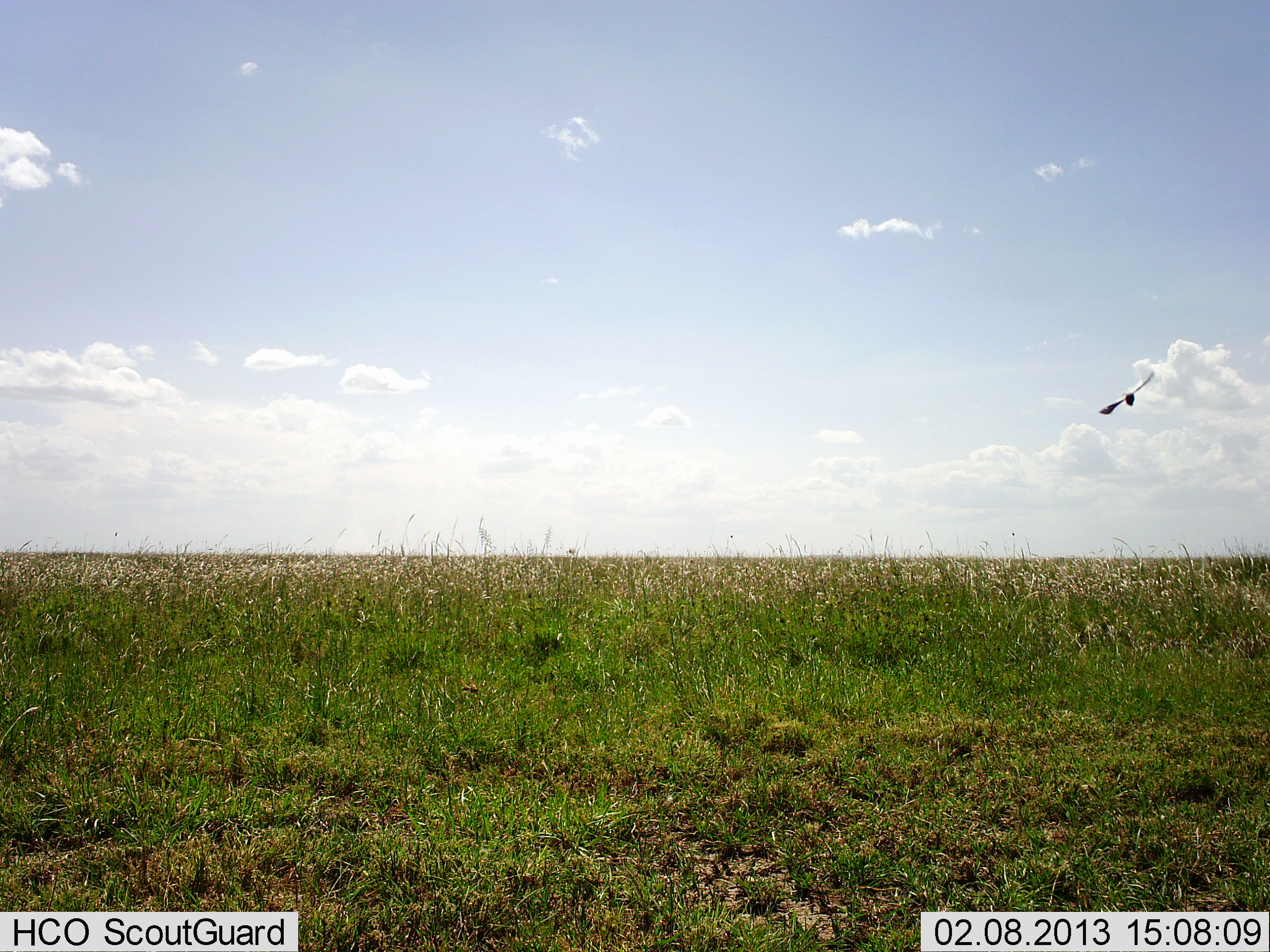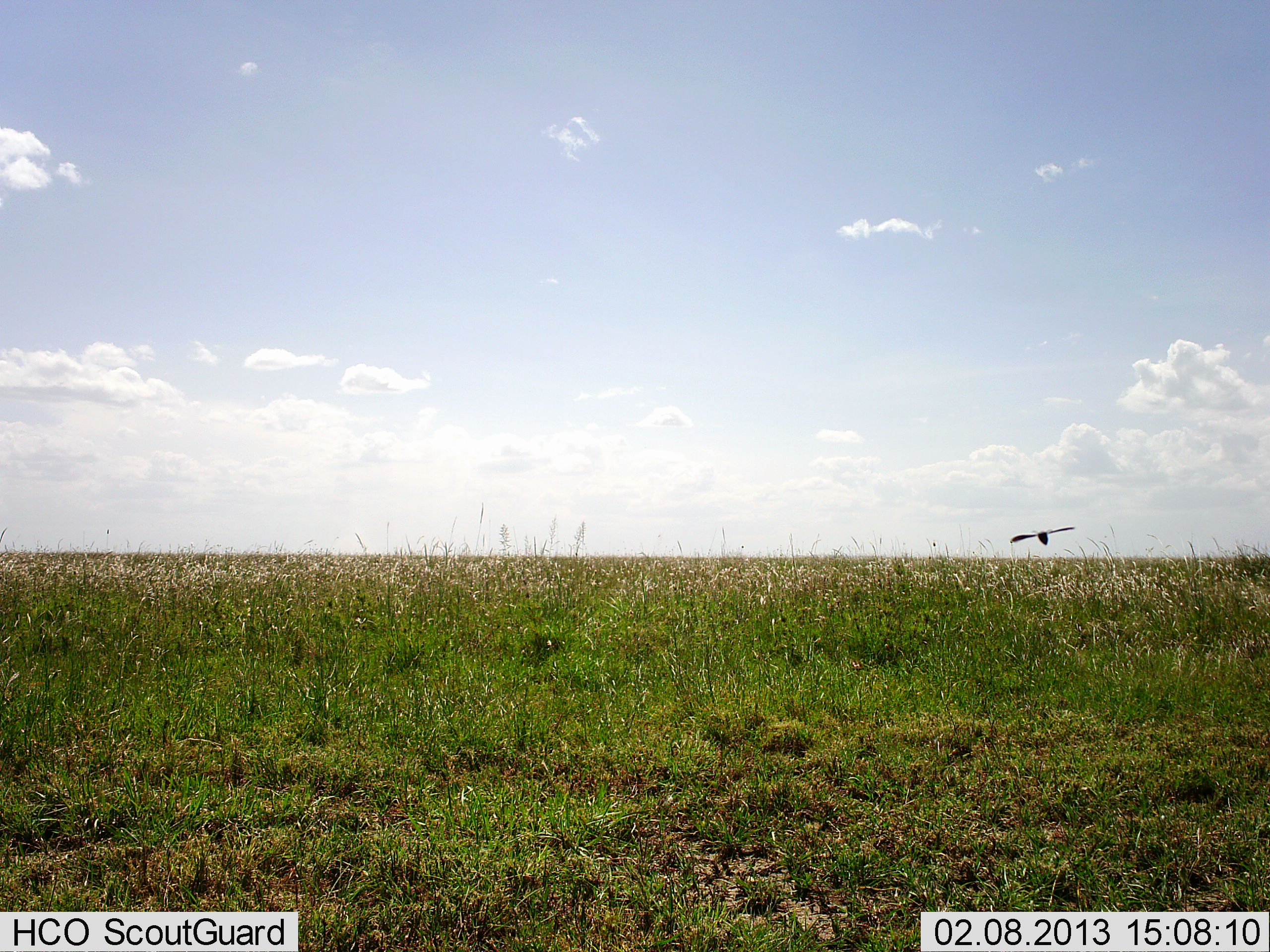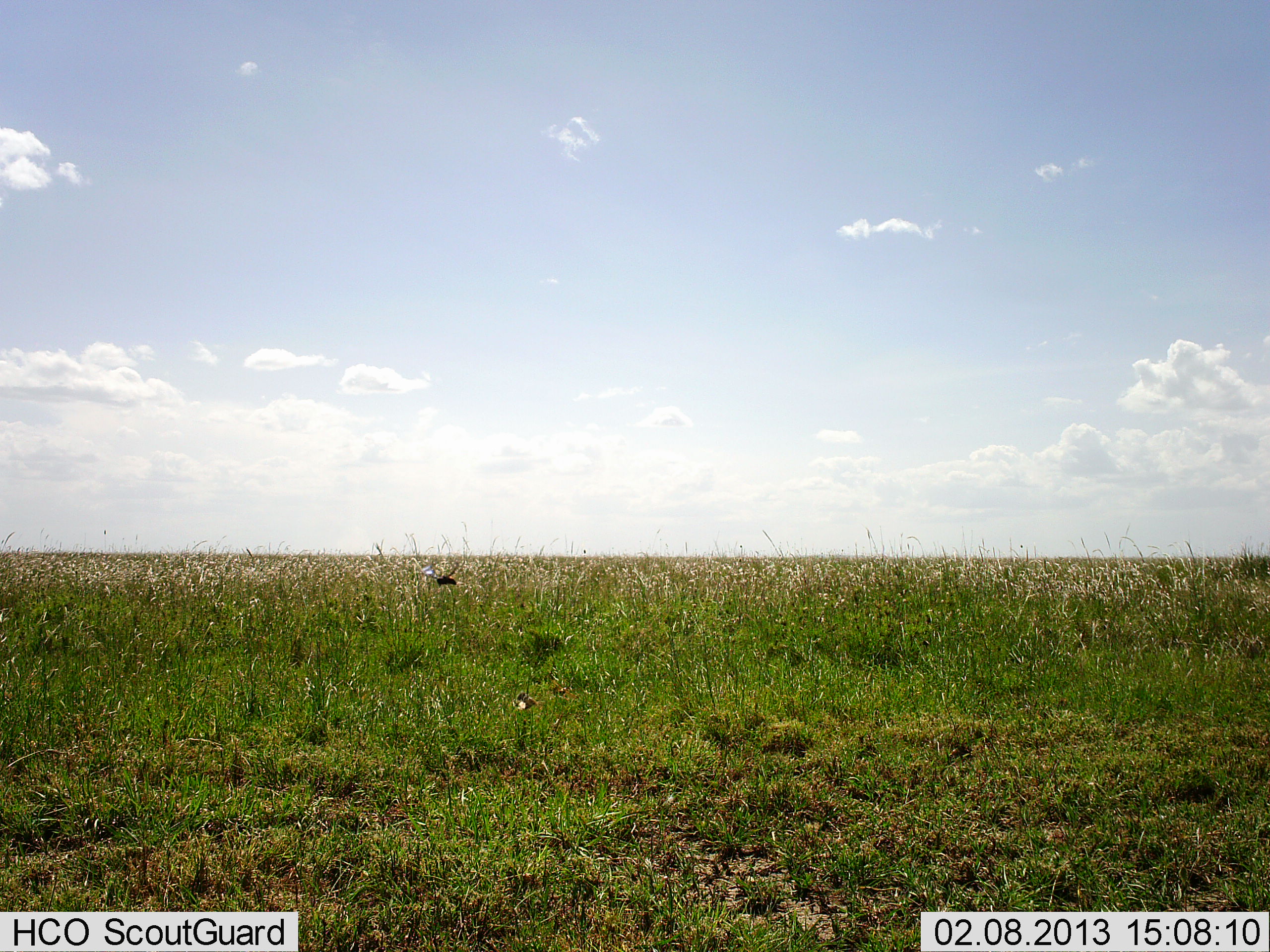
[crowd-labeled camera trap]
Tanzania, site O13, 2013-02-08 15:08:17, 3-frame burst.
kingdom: Animalia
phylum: Chordata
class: Aves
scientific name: Aves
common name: bird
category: otherbird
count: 1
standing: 0%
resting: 0%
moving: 100%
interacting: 3%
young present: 0%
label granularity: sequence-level